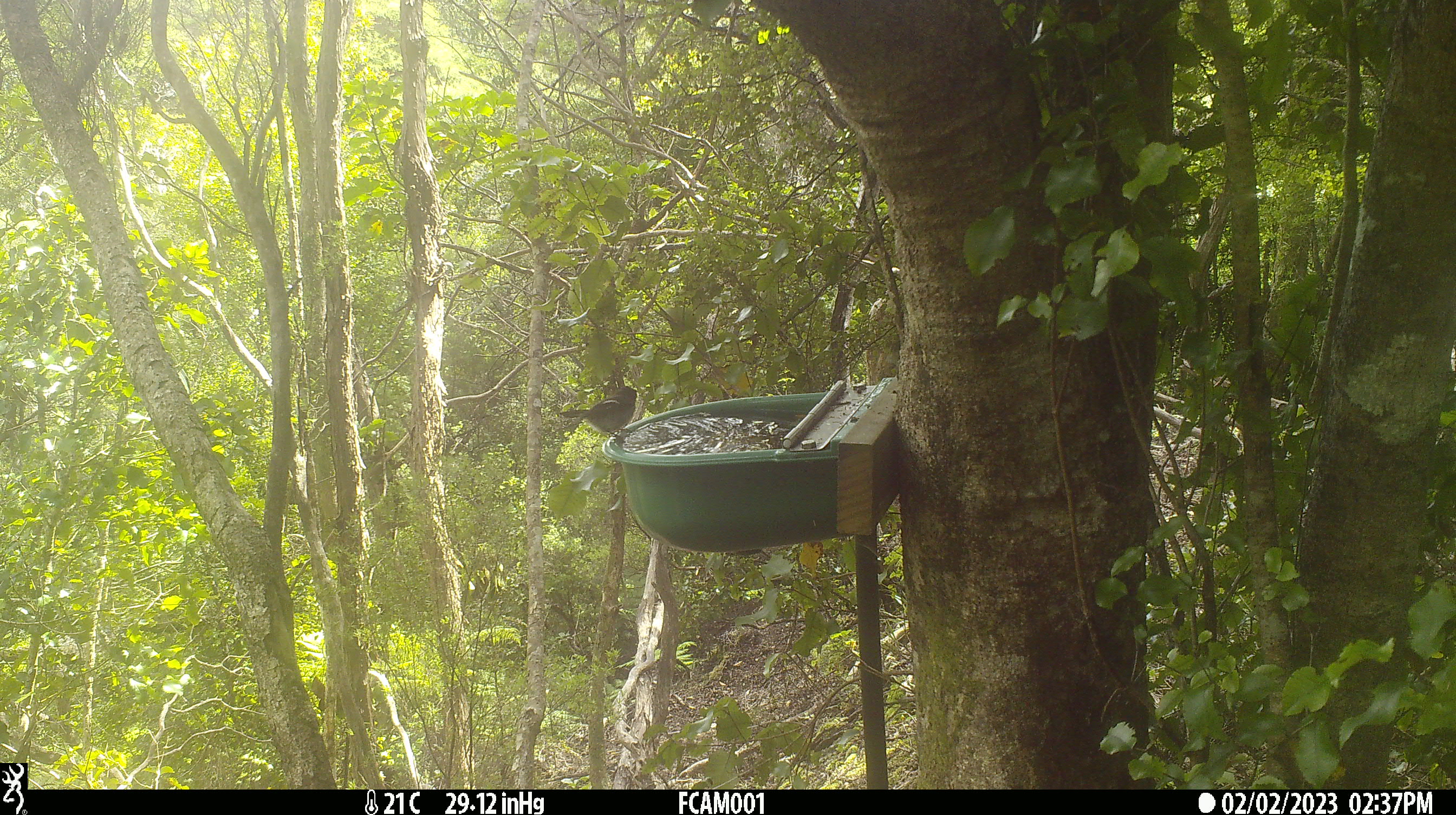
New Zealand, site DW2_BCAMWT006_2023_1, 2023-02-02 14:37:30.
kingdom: Animalia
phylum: Chordata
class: Aves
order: Passeriformes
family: Petroicidae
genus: Petroica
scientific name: Petroica macrocephala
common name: tomtit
Tomtit (Petroica macrocephala).